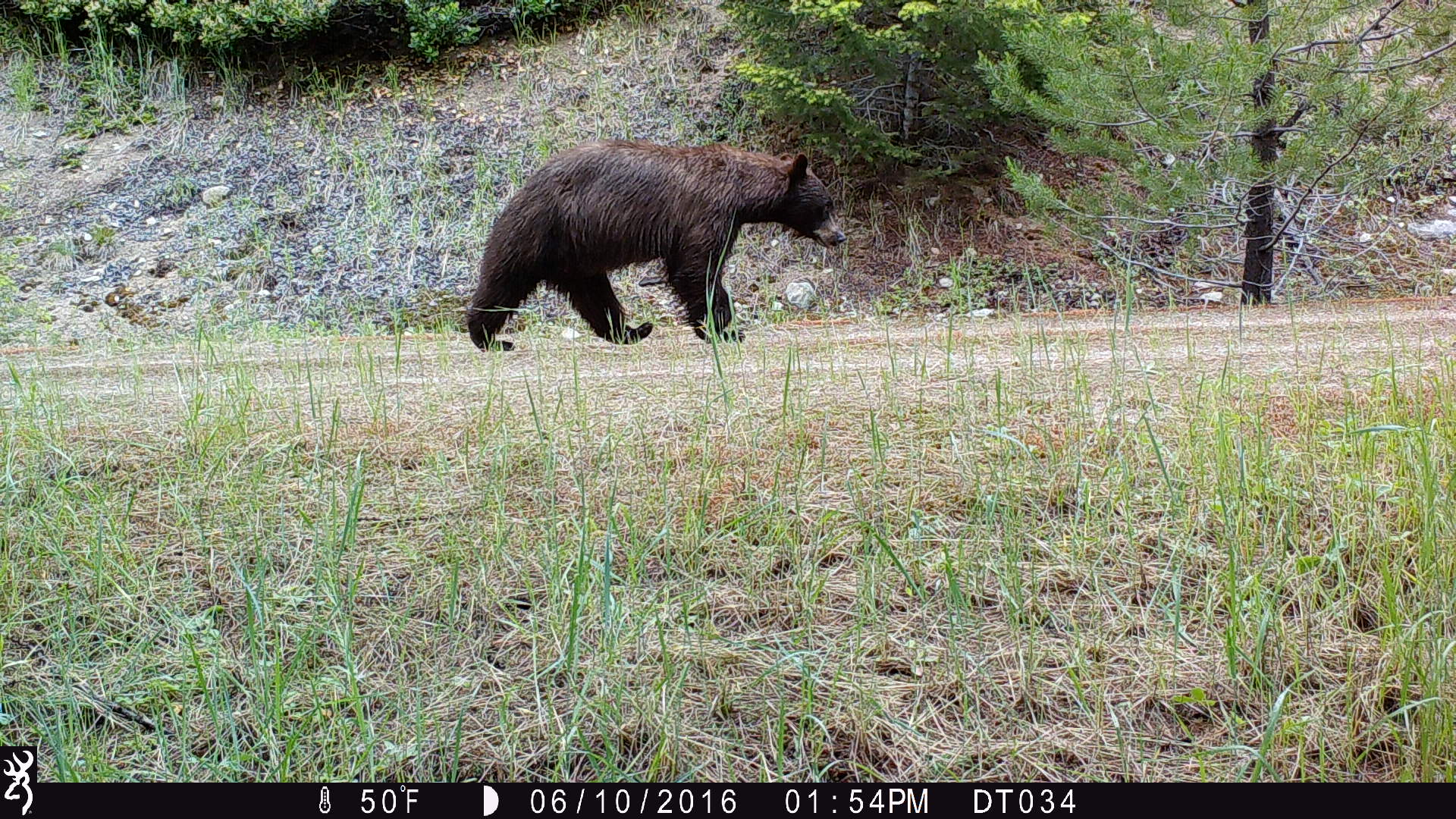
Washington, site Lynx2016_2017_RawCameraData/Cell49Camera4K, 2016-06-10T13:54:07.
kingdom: Animalia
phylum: Chordata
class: Mammalia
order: Carnivora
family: Ursidae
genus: Ursus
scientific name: Ursus americanus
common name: american black bear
Ursus americanus (american black bear). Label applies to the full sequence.